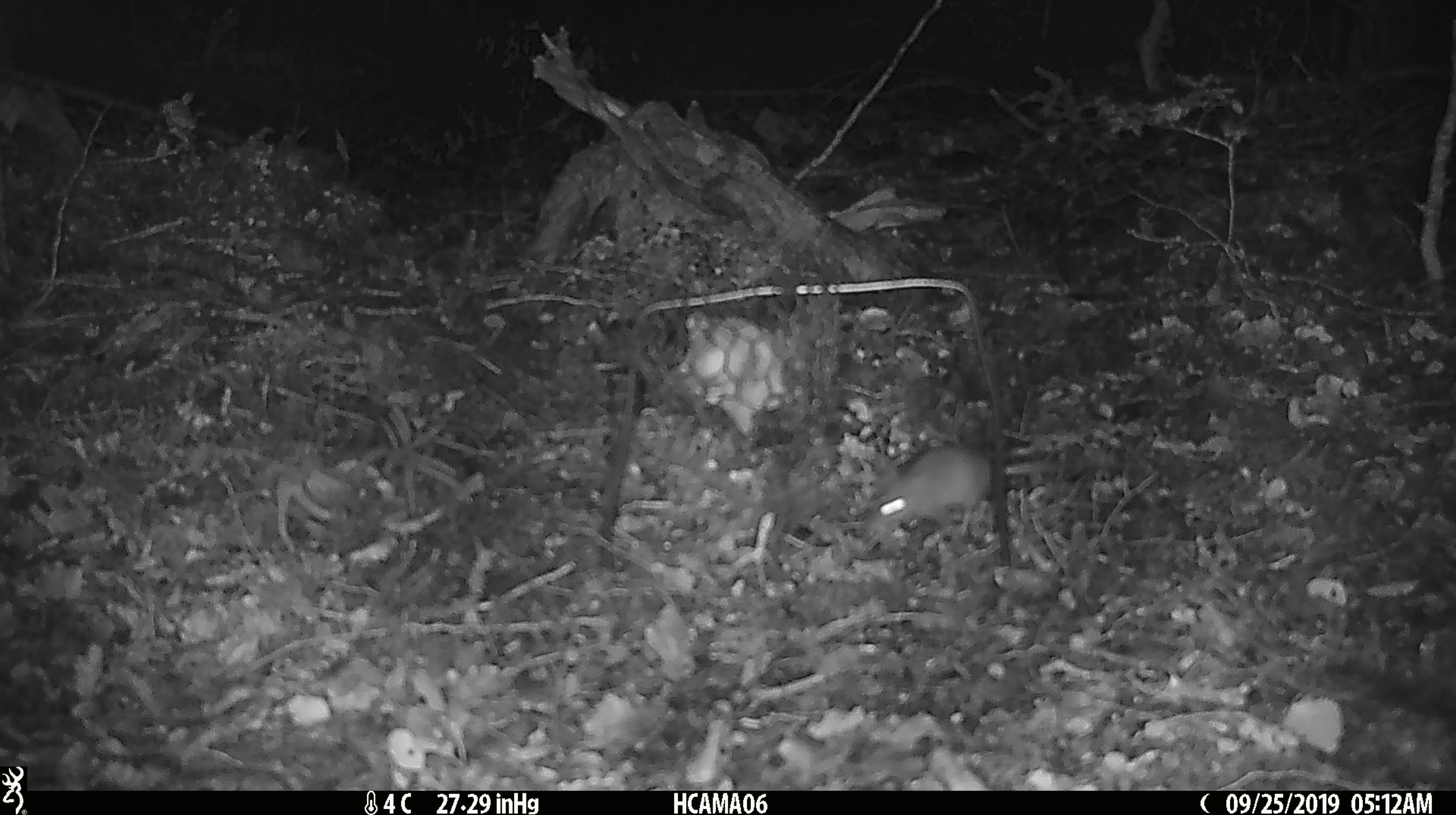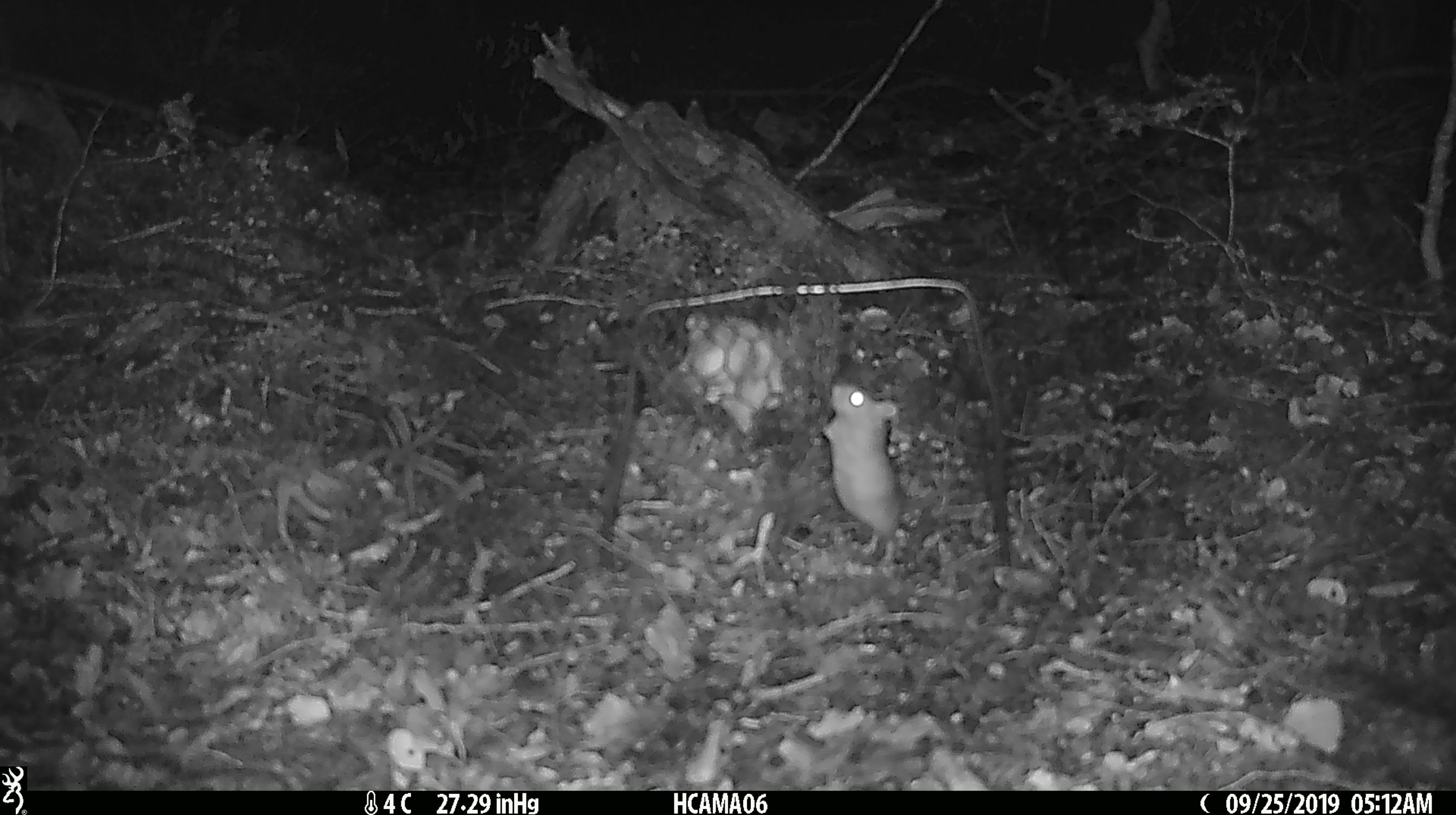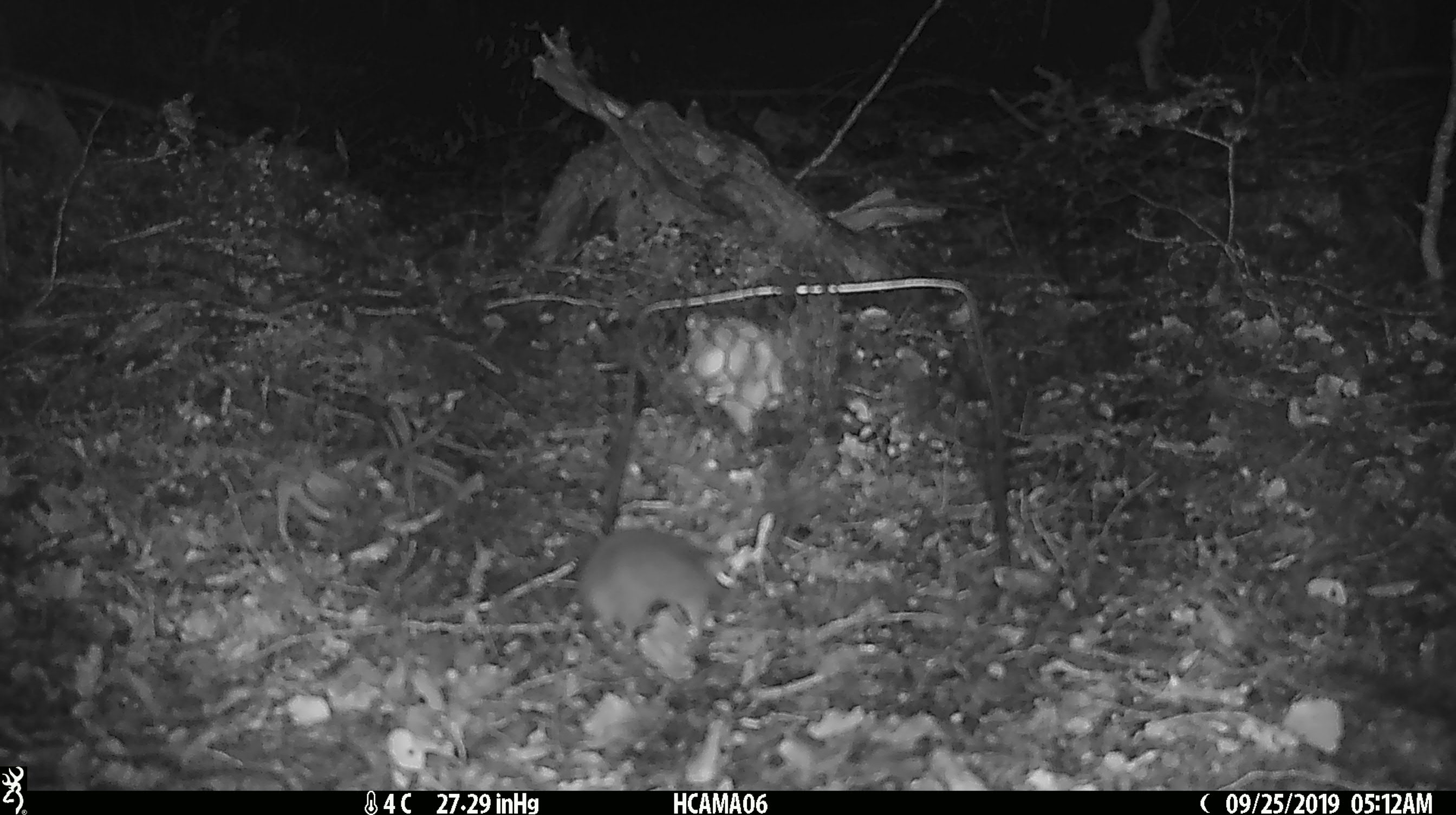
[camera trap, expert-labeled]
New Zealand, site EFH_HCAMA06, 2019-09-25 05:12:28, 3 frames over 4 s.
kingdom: Animalia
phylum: Chordata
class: Mammalia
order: Rodentia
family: Muridae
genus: Mus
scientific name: Mus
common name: mouse